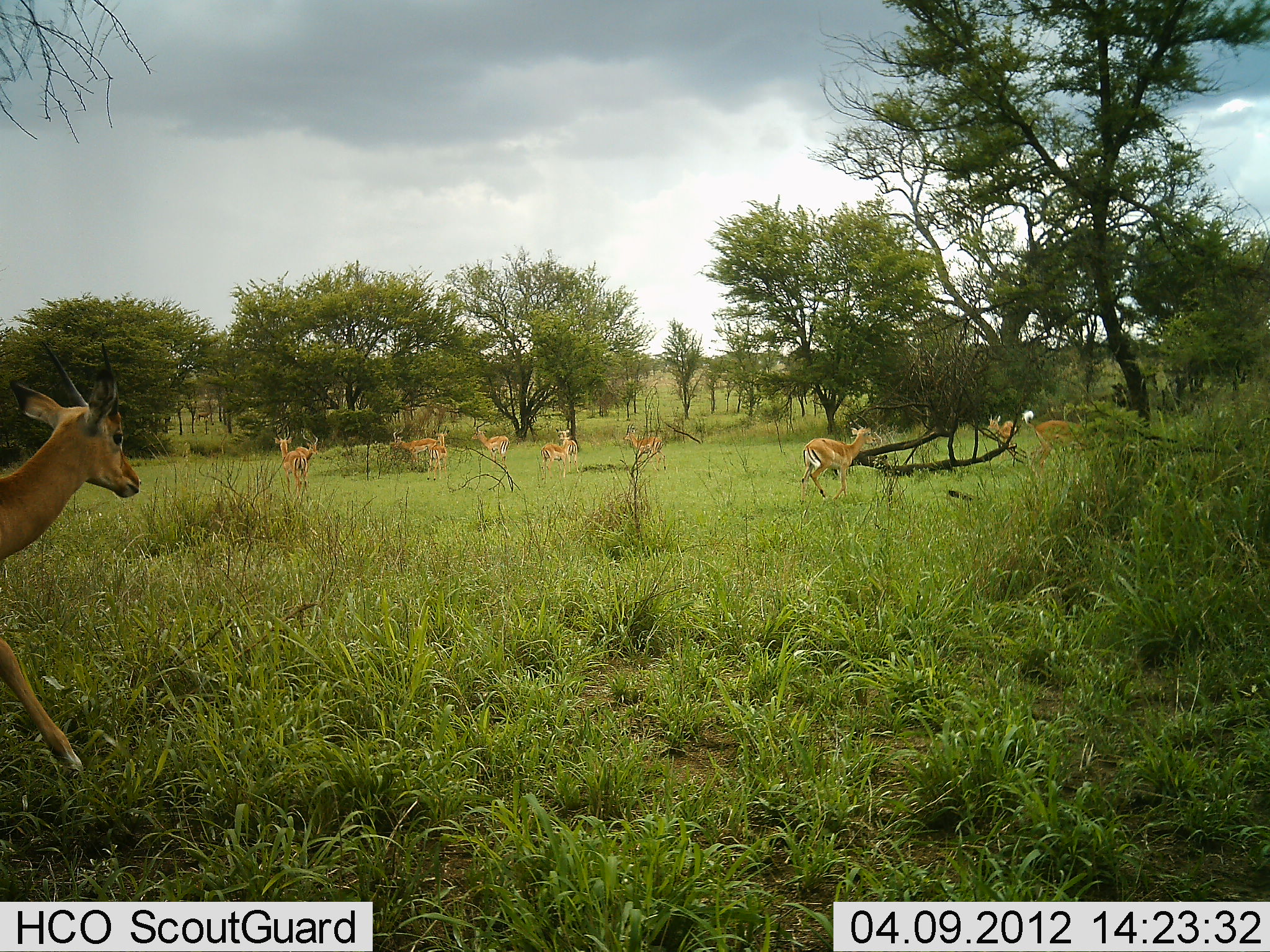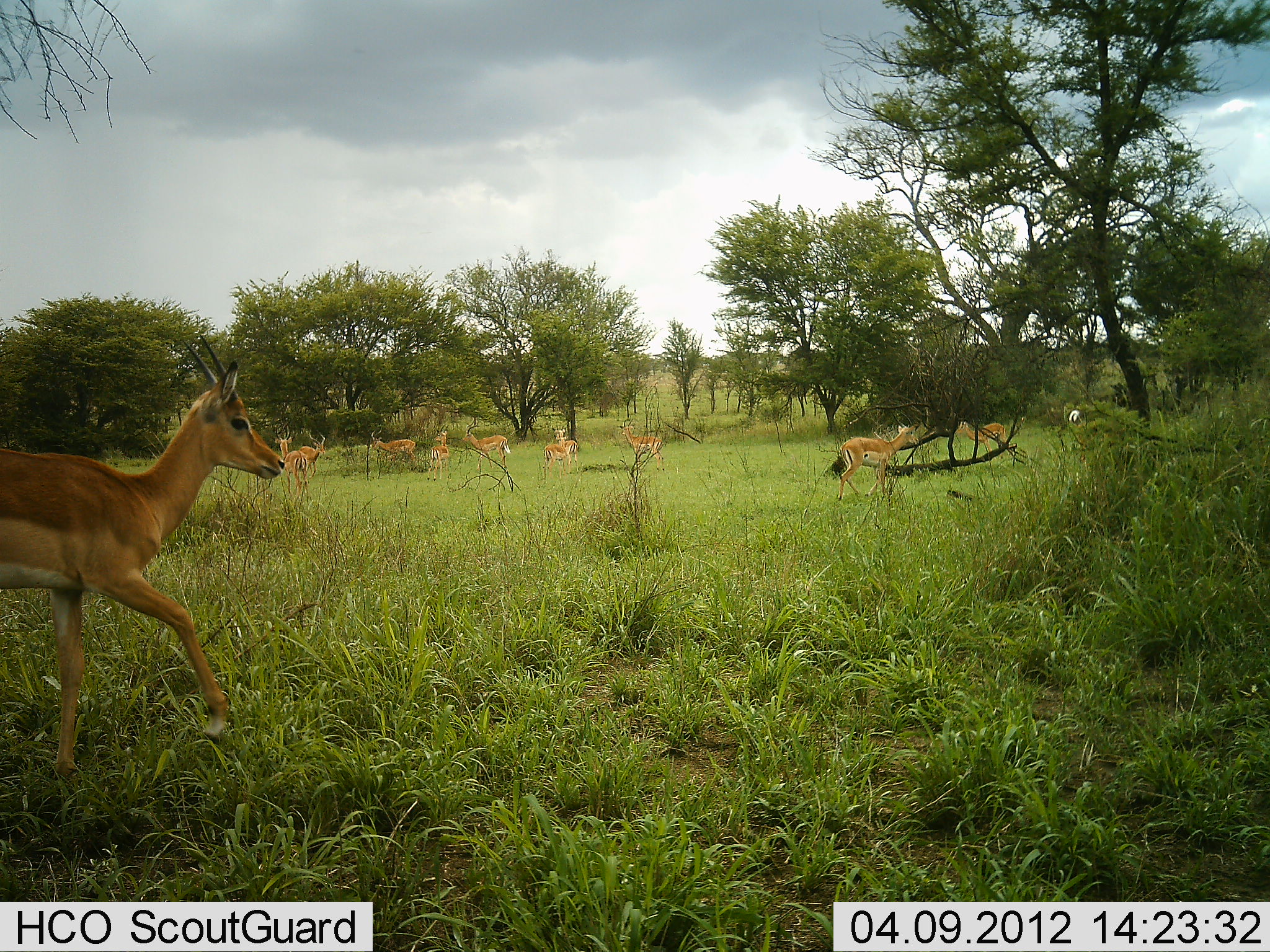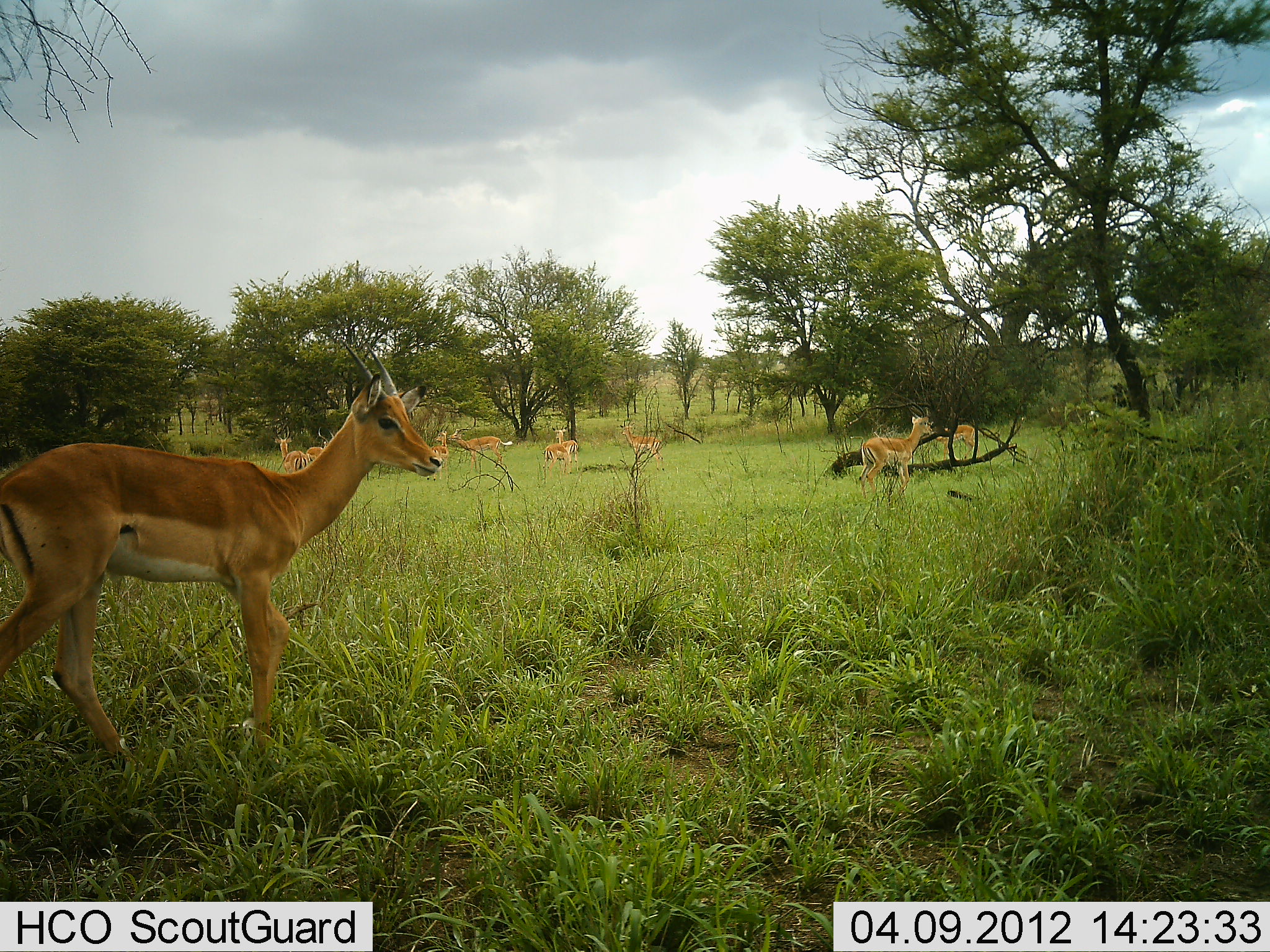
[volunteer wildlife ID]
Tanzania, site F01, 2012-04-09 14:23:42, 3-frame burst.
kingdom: Animalia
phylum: Chordata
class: Mammalia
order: Artiodactyla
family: Bovidae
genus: Aepyceros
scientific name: Aepyceros melampus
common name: impala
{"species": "impala (Aepyceros melampus)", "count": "11-50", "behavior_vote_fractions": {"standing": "94%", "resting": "0%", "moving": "89%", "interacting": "6%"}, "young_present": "0%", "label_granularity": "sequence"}